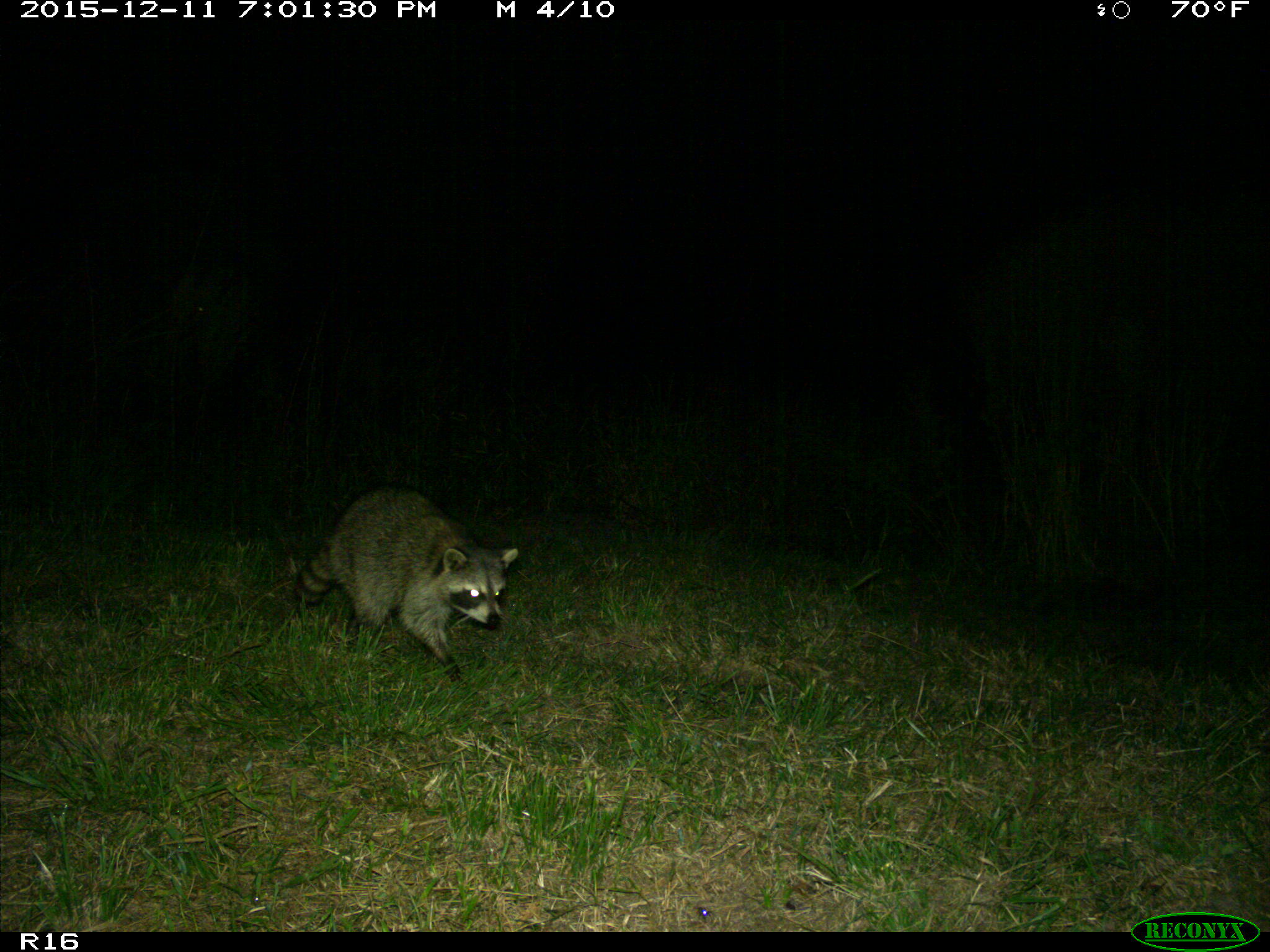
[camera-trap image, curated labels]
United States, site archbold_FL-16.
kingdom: Animalia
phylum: Chordata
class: Mammalia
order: Carnivora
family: Procyonidae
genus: Procyon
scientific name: Procyon lotor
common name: common raccoon